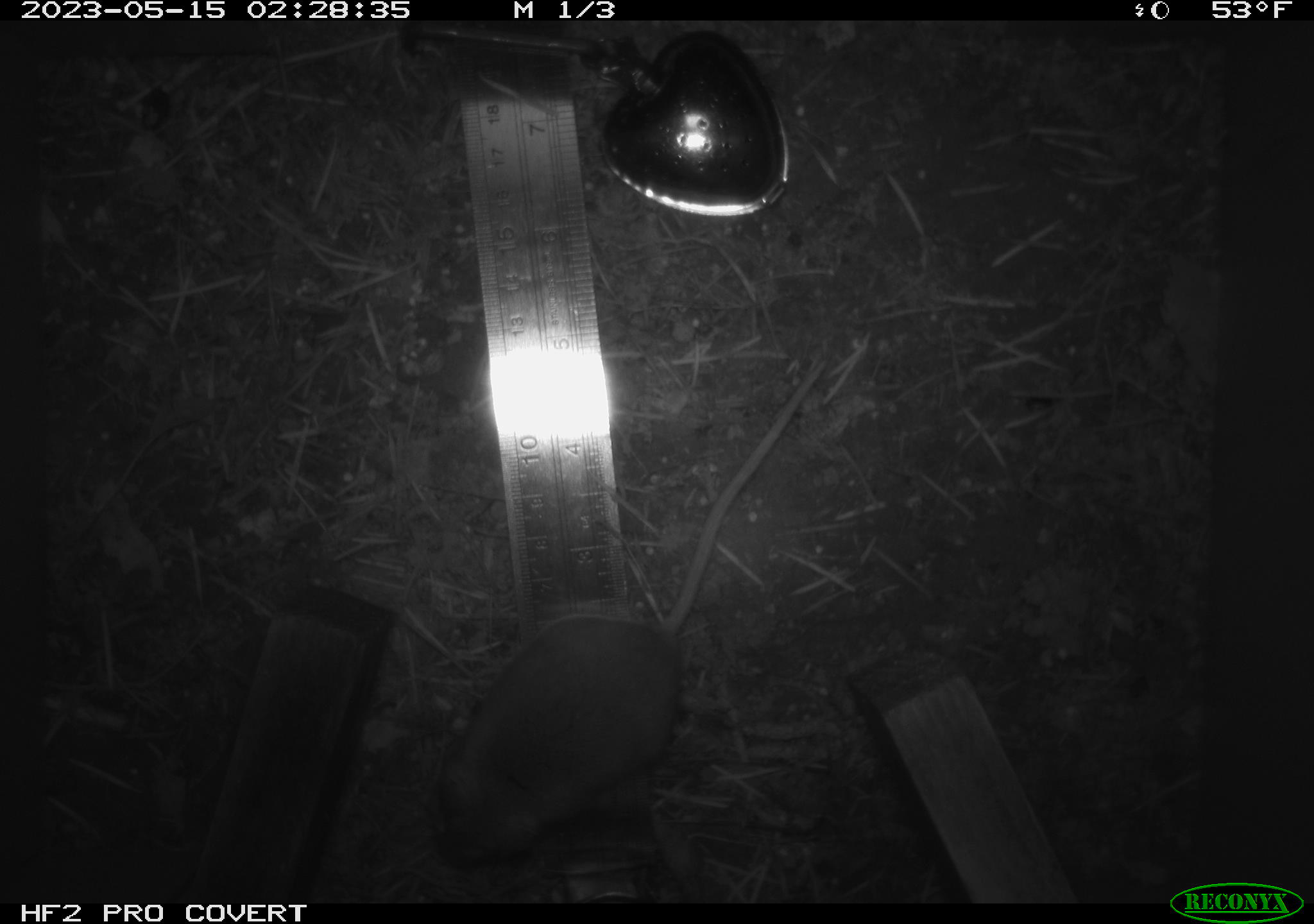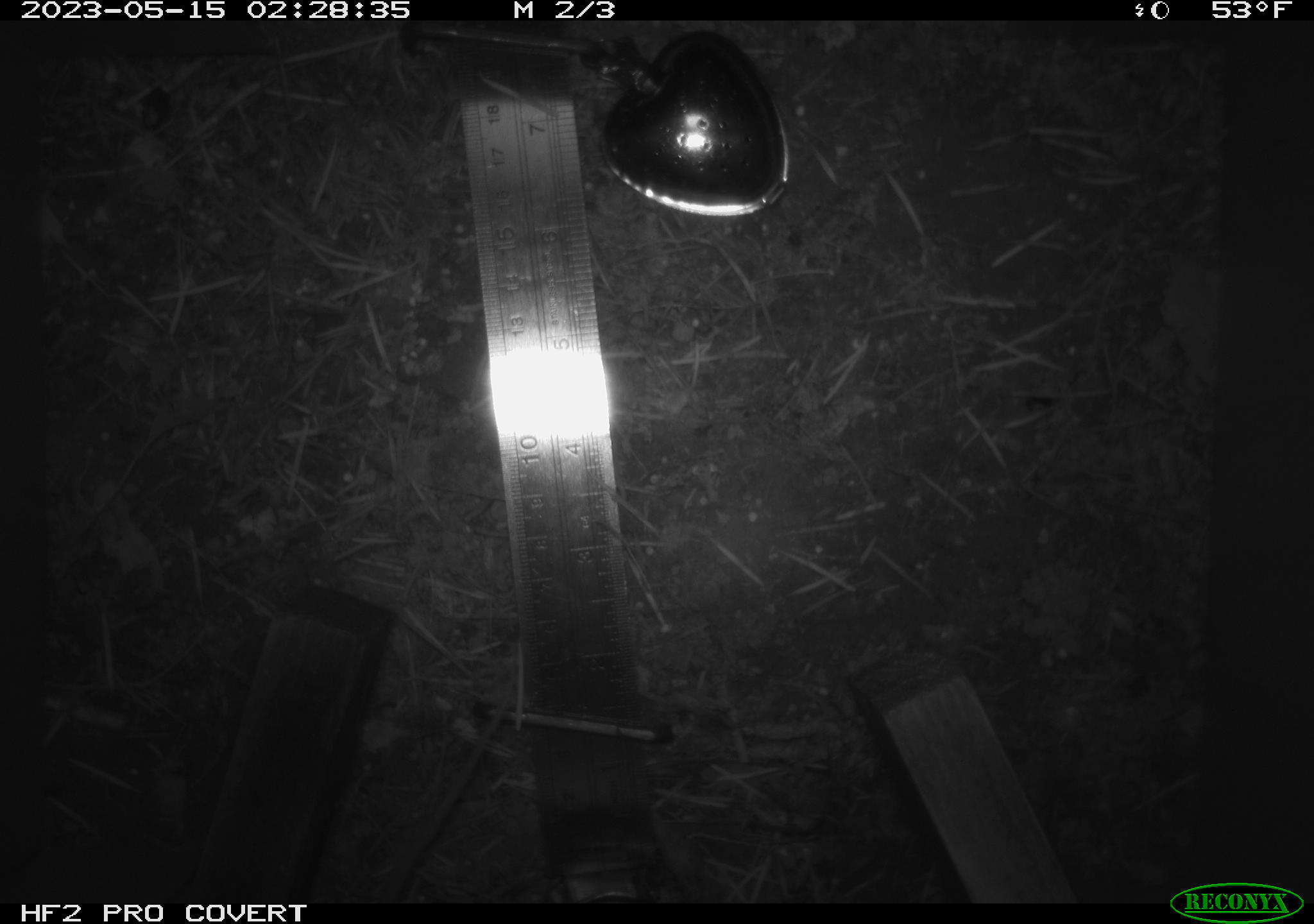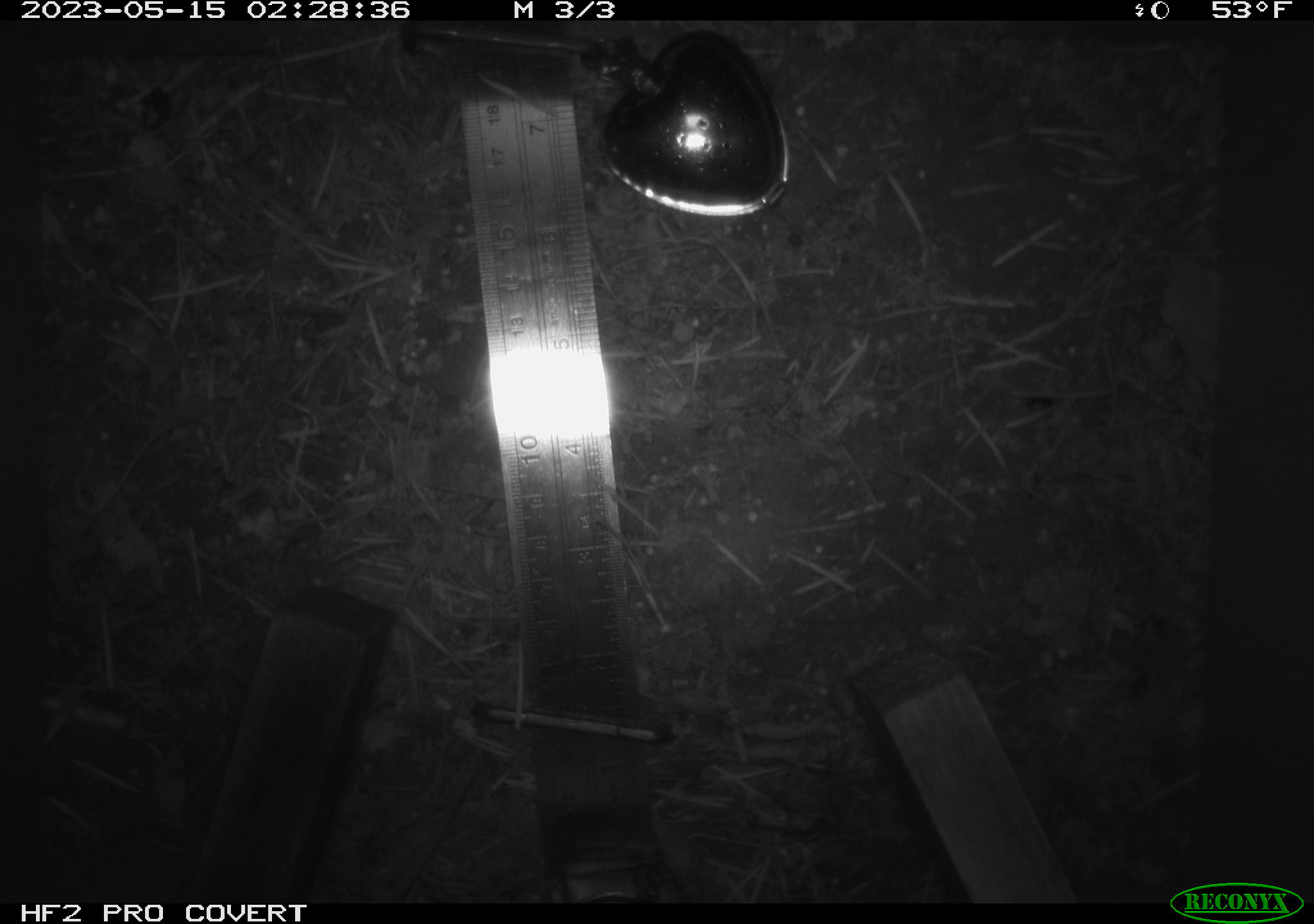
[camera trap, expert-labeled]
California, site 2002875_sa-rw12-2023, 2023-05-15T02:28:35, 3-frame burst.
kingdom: Animalia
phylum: Chordata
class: Mammalia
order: Rodentia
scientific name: Rodentia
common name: mouse species